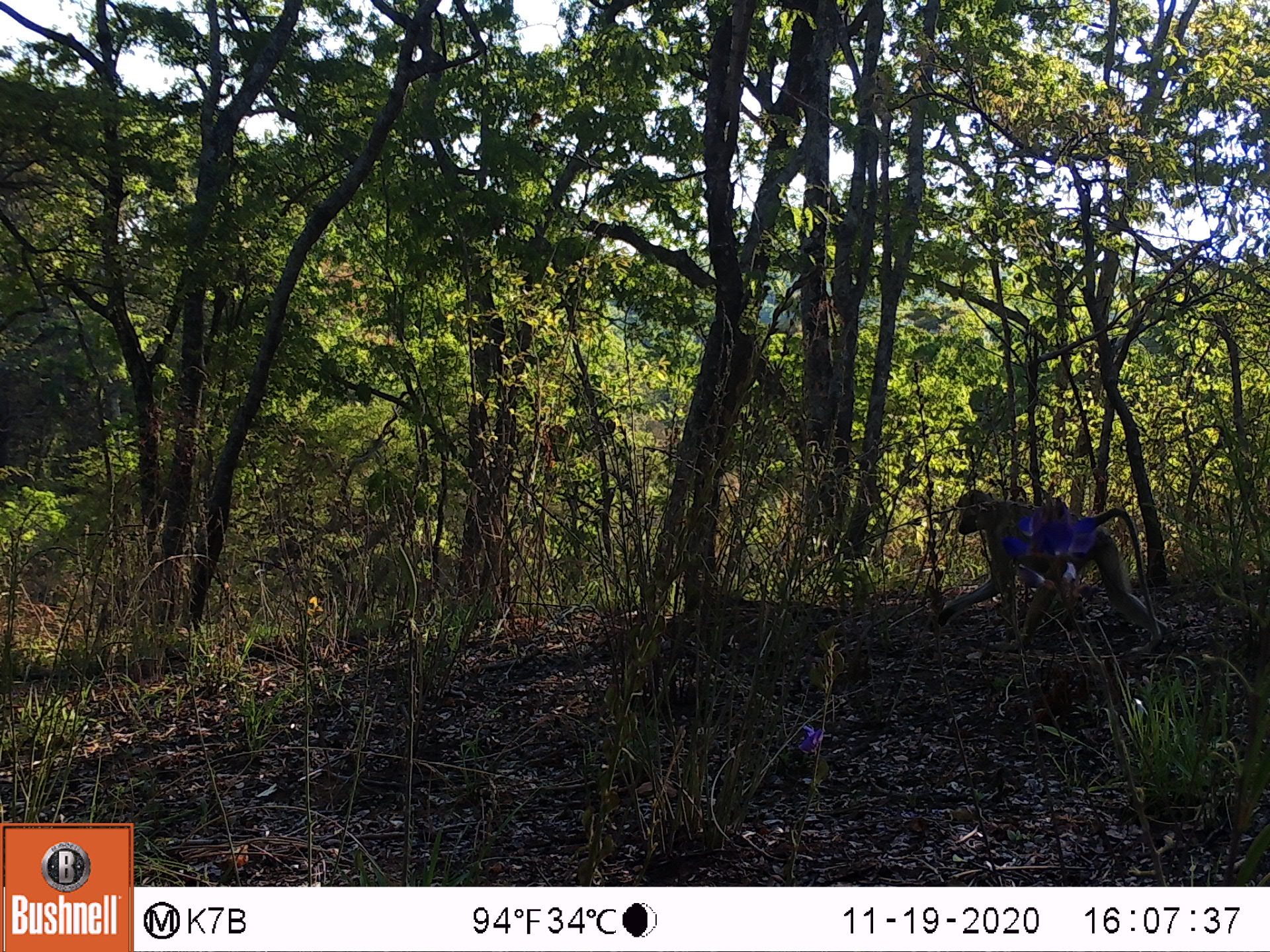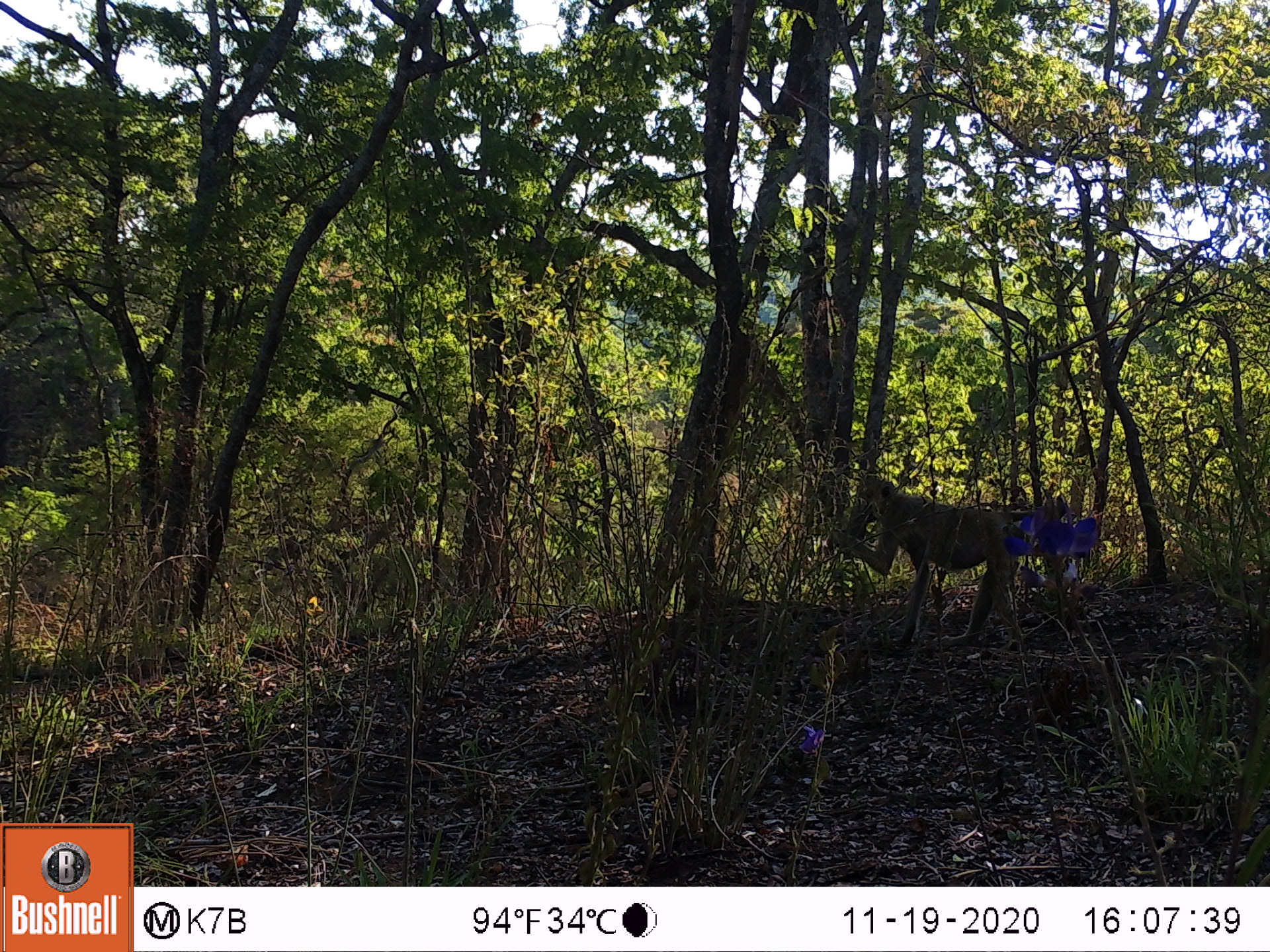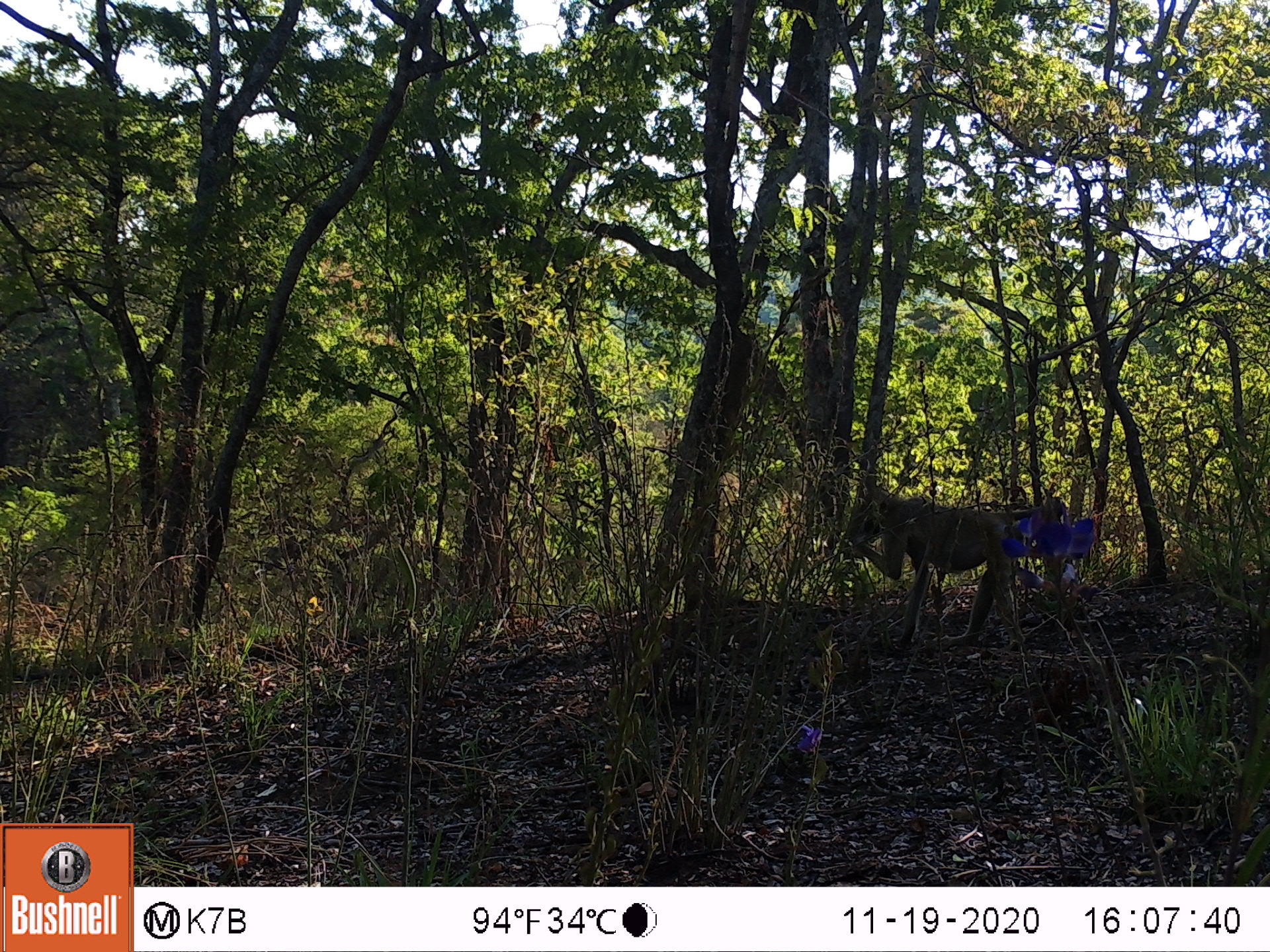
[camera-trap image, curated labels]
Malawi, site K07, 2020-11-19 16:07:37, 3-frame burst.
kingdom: Animalia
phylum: Chordata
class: Mammalia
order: Primates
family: Cercopithecidae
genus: Papio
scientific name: Papio cynocephalus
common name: yellow baboon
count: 1